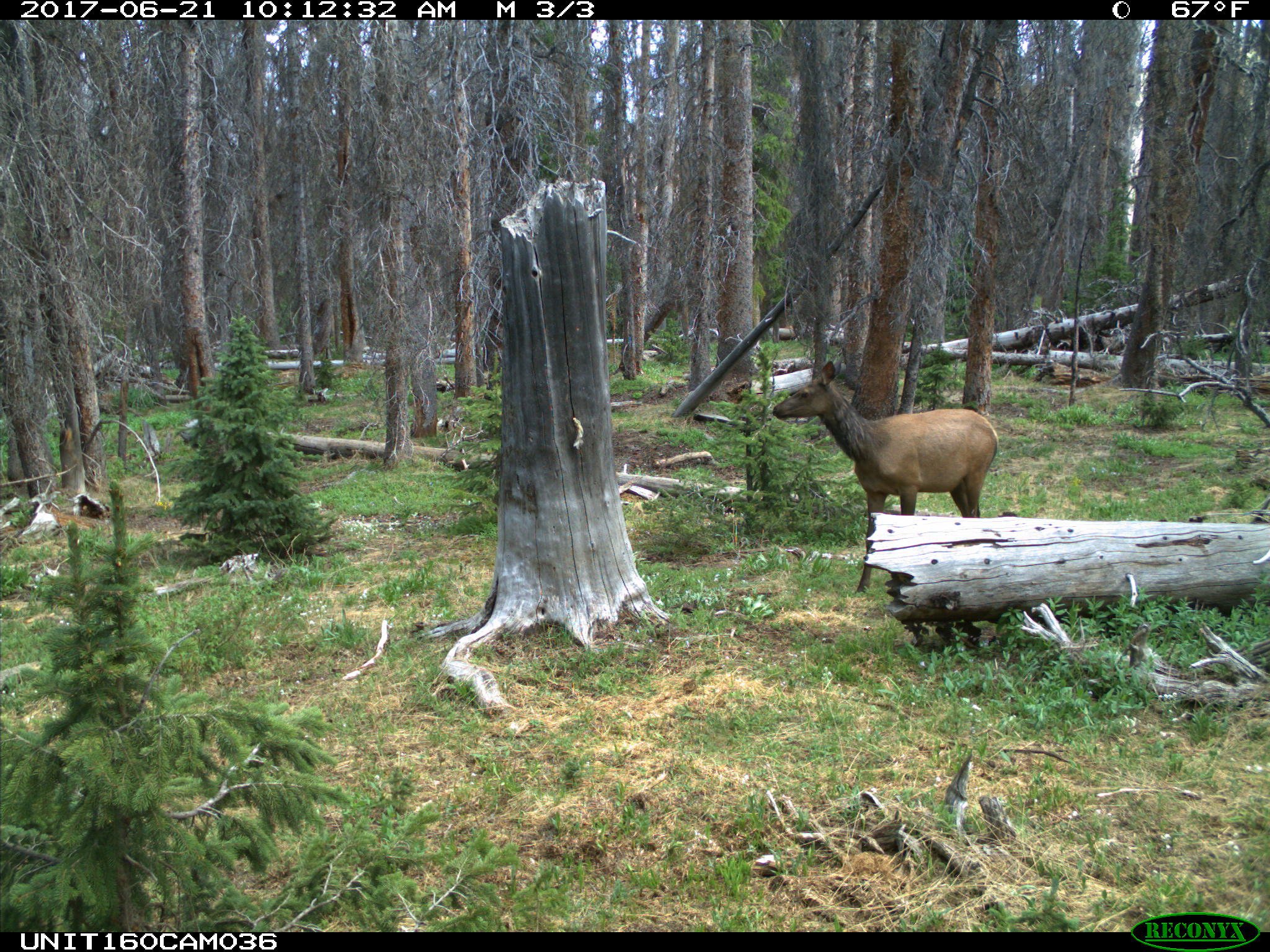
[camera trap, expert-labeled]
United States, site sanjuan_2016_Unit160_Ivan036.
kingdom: Animalia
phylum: Chordata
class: Mammalia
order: Artiodactyla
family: Cervidae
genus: Cervus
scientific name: Cervus elaphus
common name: red deer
Cervus elaphus (red deer).